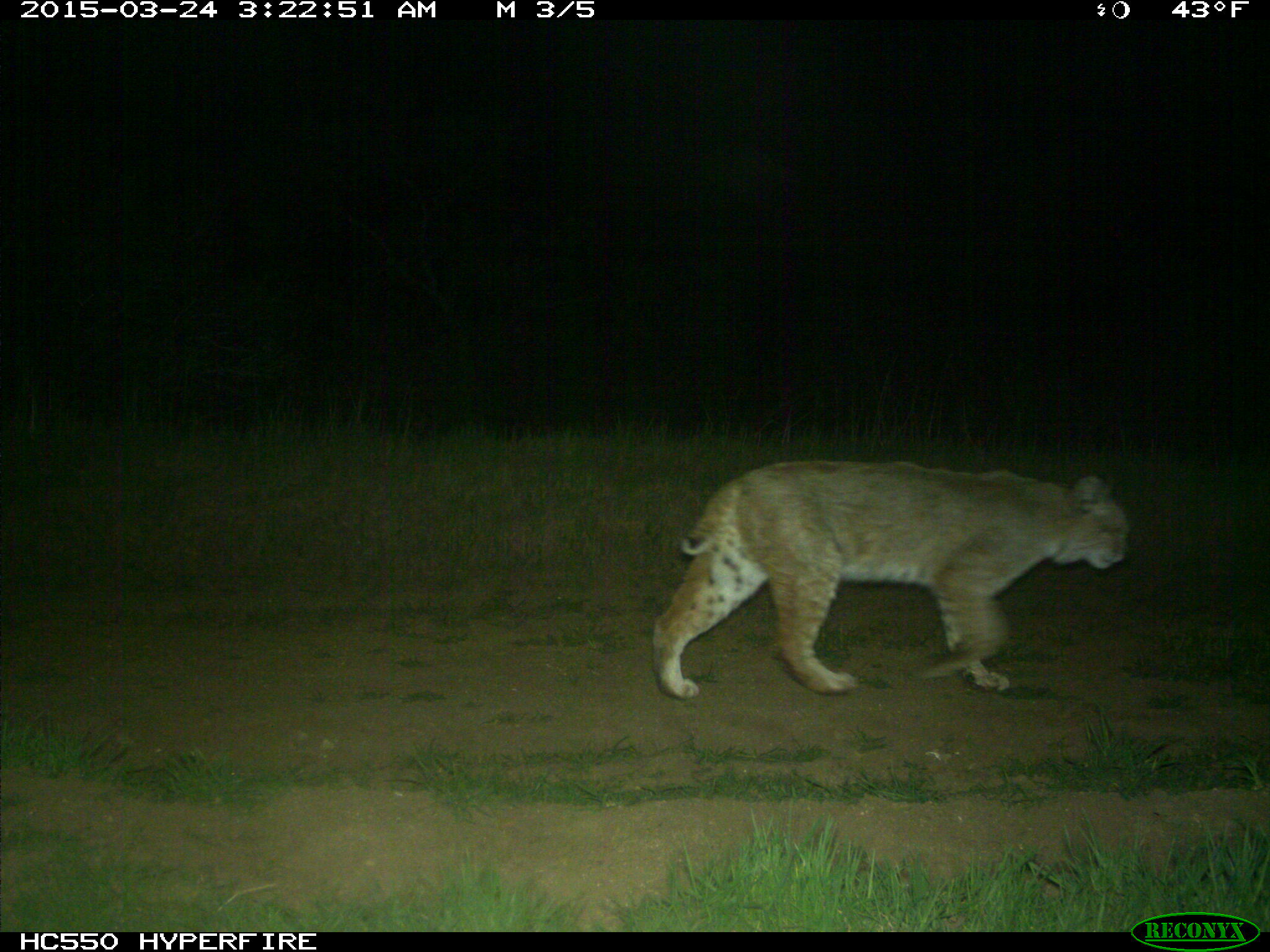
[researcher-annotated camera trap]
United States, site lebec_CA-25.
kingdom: Animalia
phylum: Chordata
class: Mammalia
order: Carnivora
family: Felidae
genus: Lynx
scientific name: Lynx rufus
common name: bobcat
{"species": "Lynx rufus (bobcat)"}